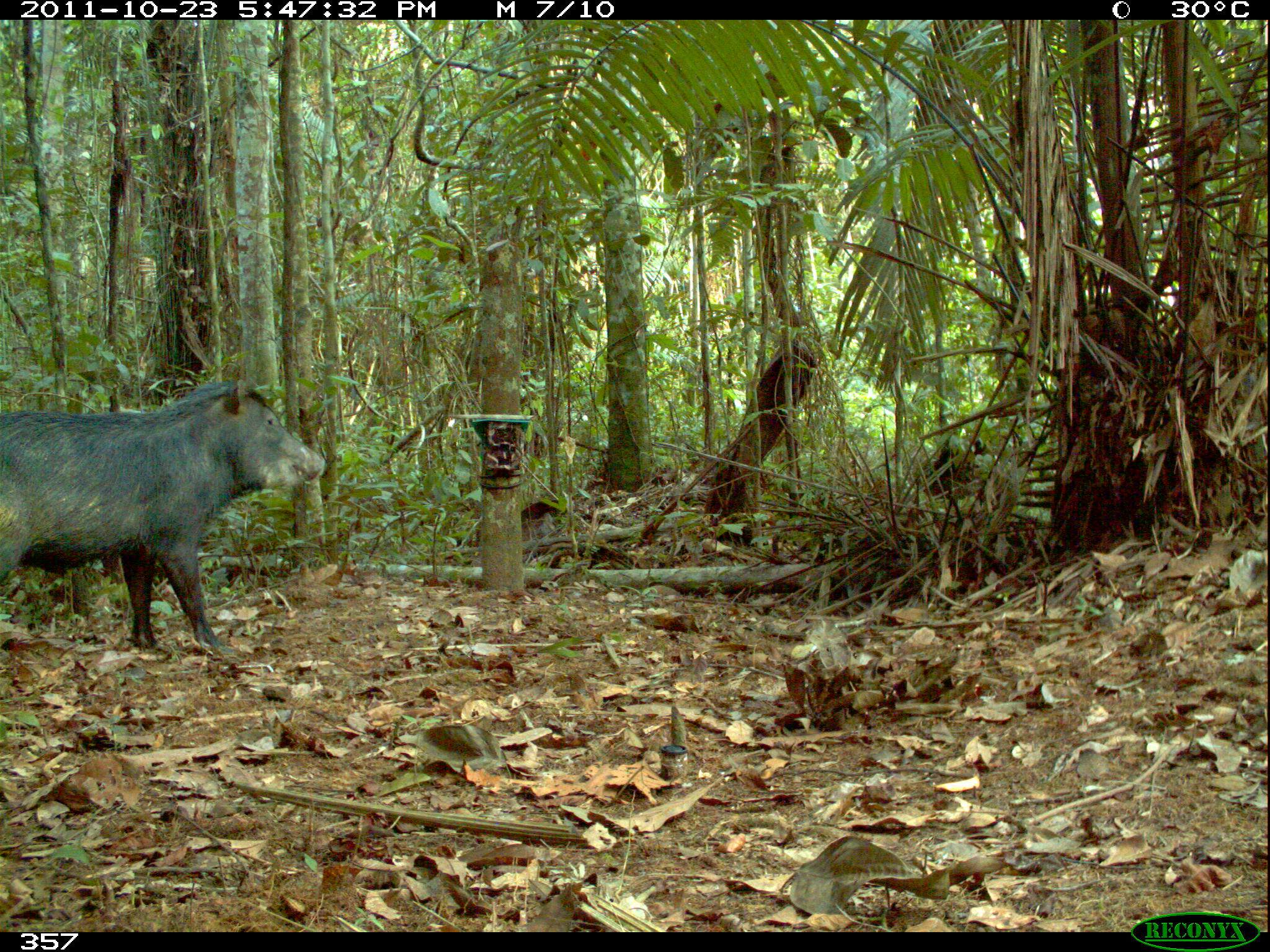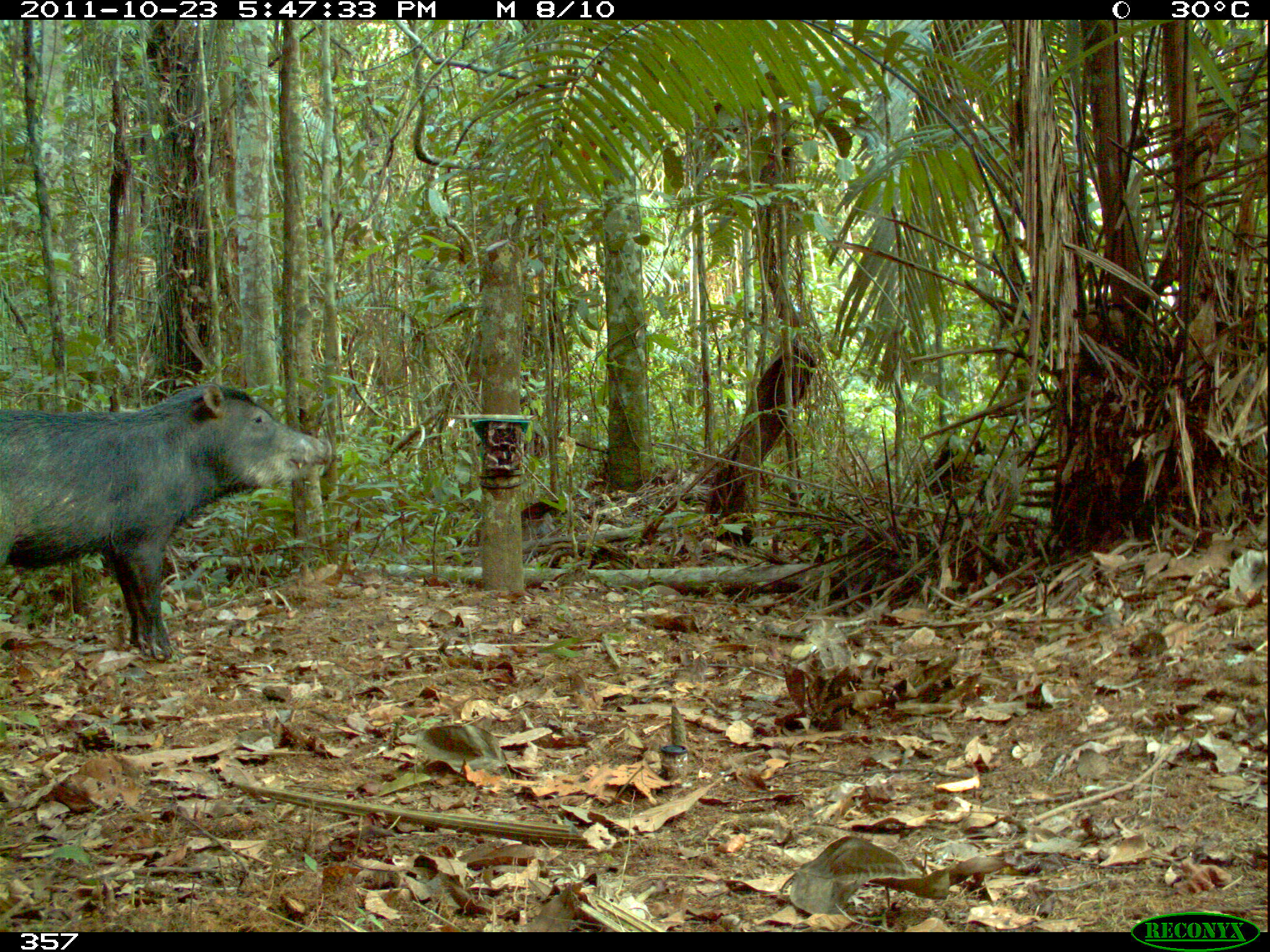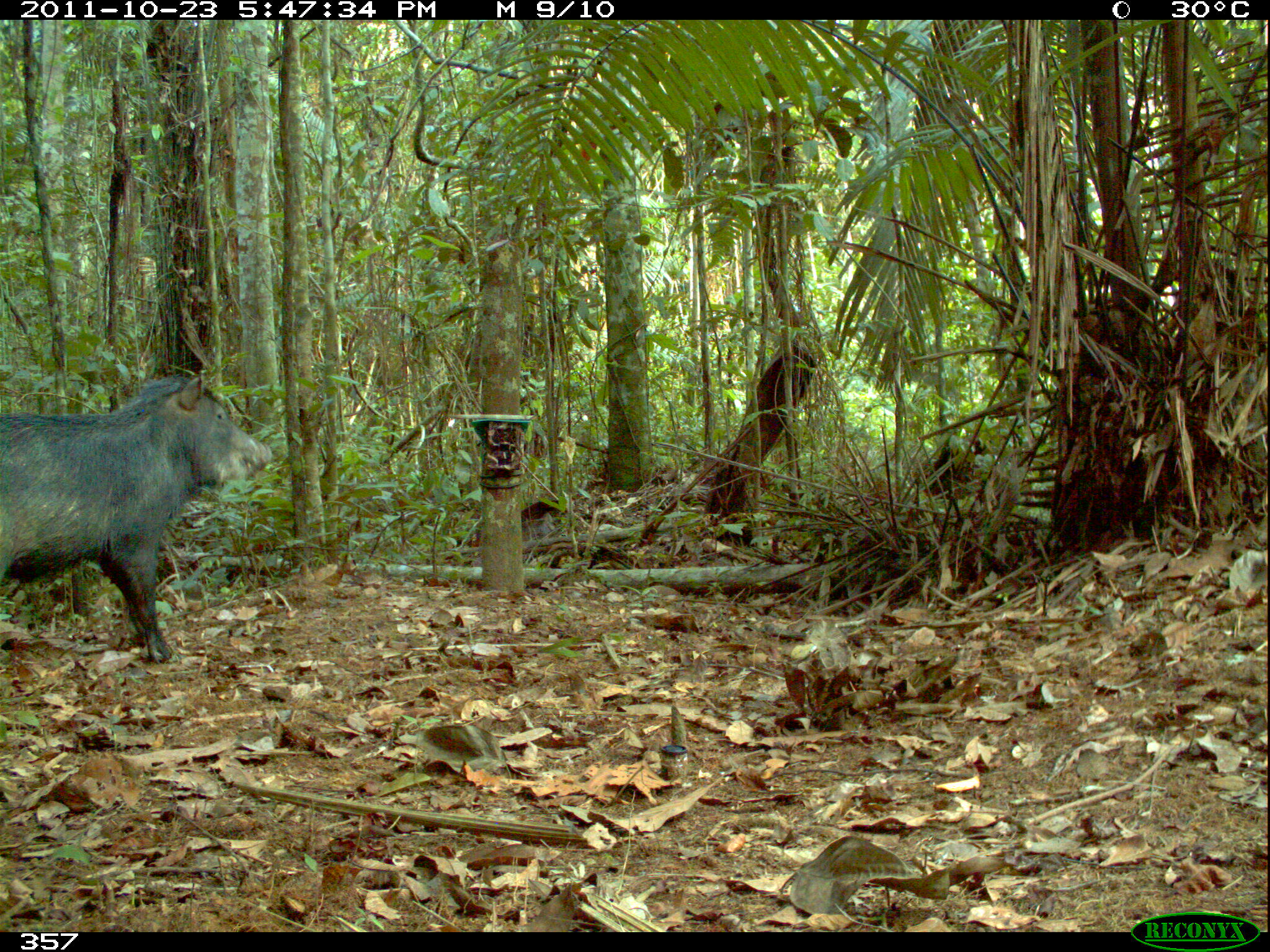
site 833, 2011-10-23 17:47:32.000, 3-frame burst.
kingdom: Animalia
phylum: Chordata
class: Mammalia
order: Artiodactyla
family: Tayassuidae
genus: Tayassu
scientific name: Tayassu pecari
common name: white-lipped peccary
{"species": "Tayassu pecari (white-lipped peccary)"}